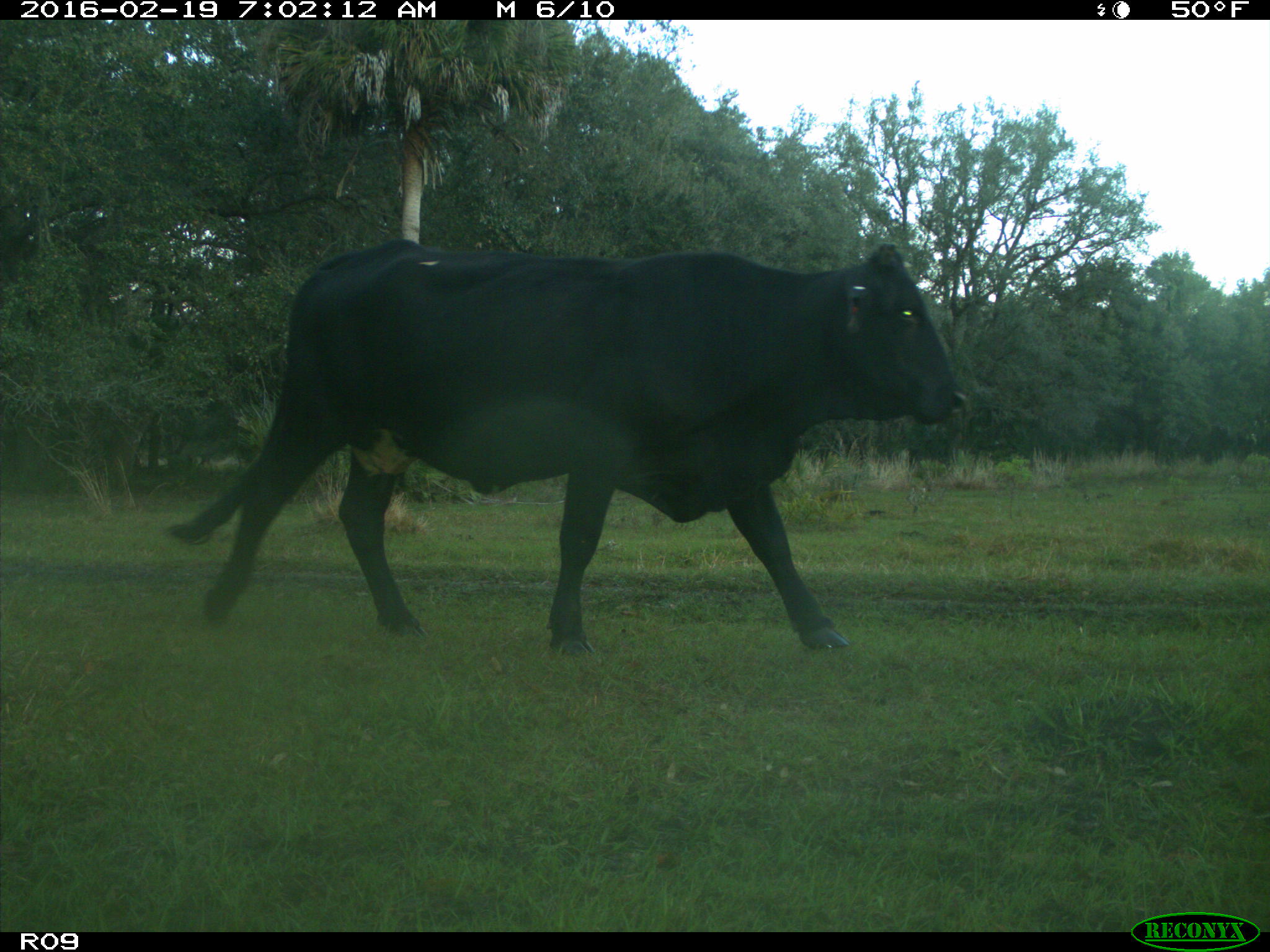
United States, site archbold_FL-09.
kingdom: Animalia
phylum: Chordata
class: Mammalia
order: Artiodactyla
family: Bovidae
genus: Bos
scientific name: Bos taurus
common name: domestic cow